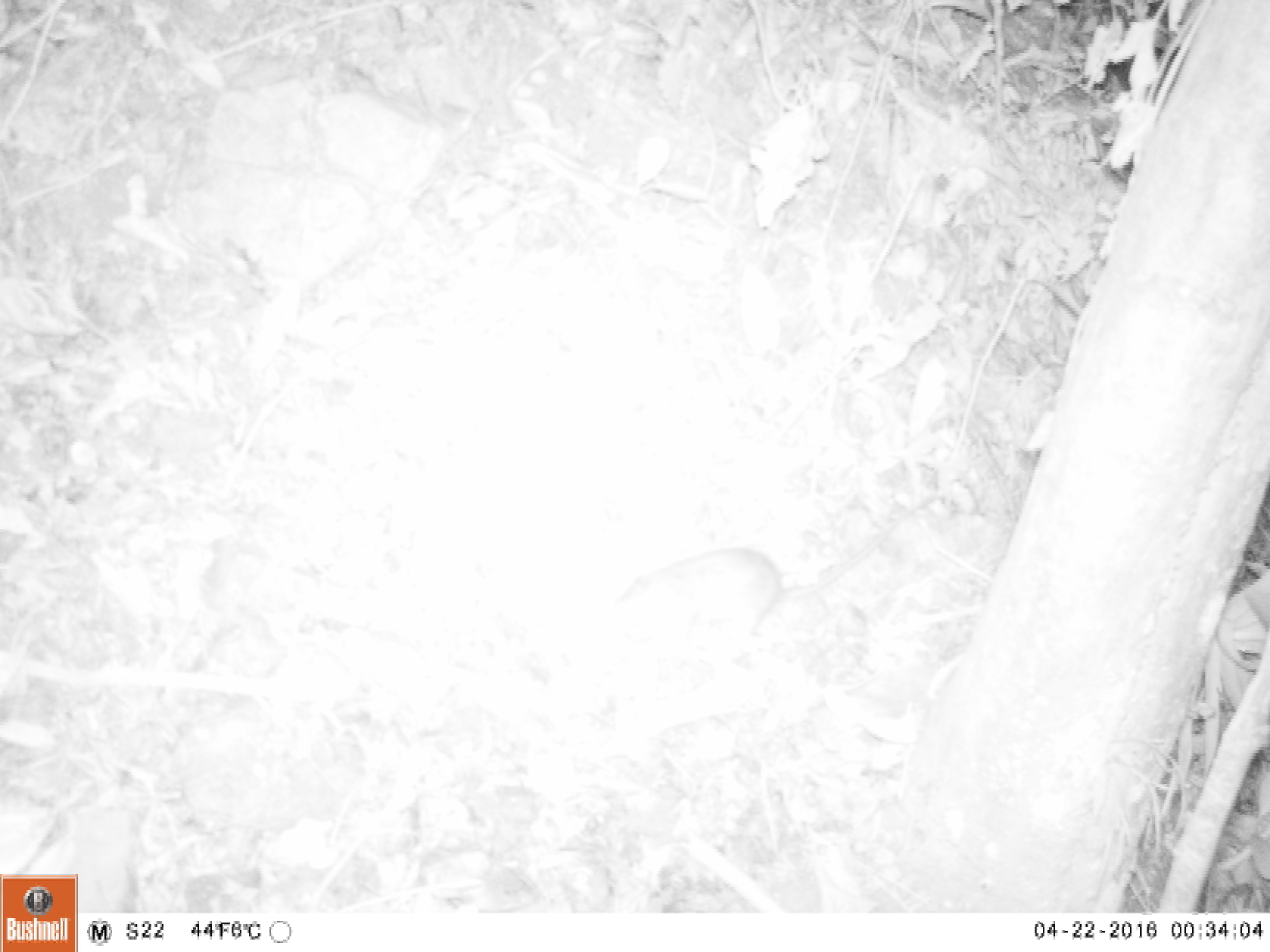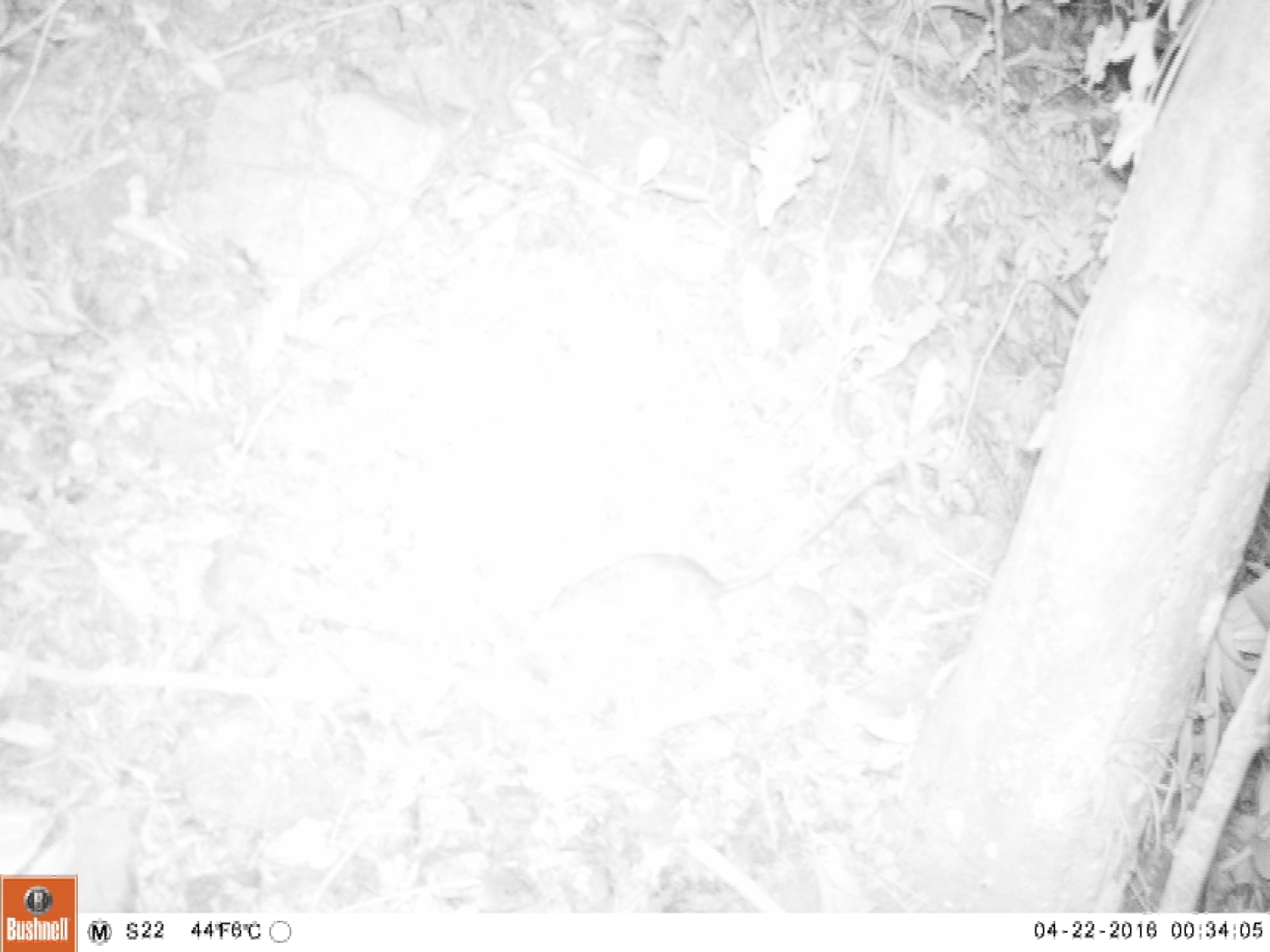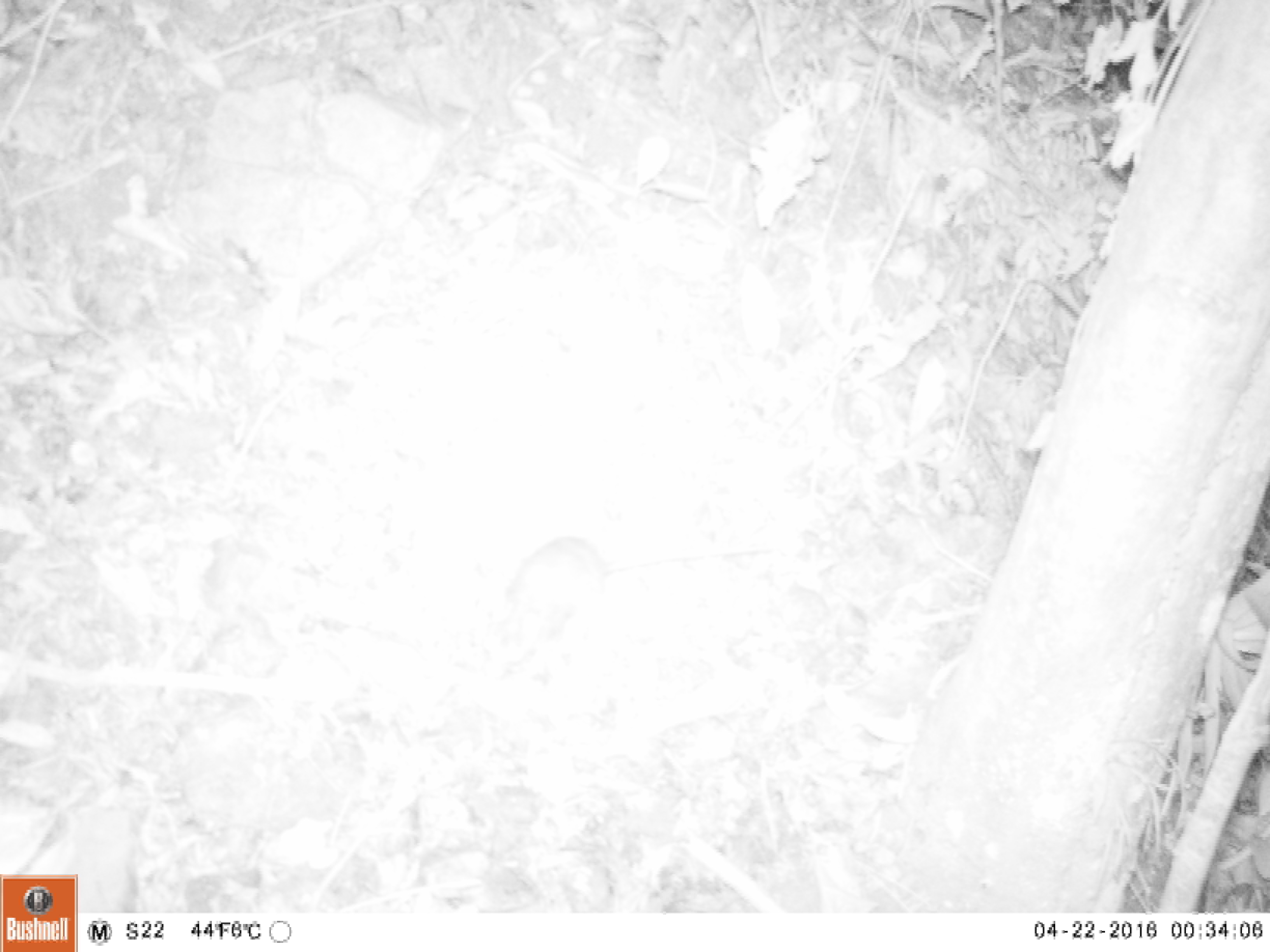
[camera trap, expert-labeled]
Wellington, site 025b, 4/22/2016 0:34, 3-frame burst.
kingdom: Animalia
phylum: Chordata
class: Mammalia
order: Rodentia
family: Muridae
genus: Rattus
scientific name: Rattus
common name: rat